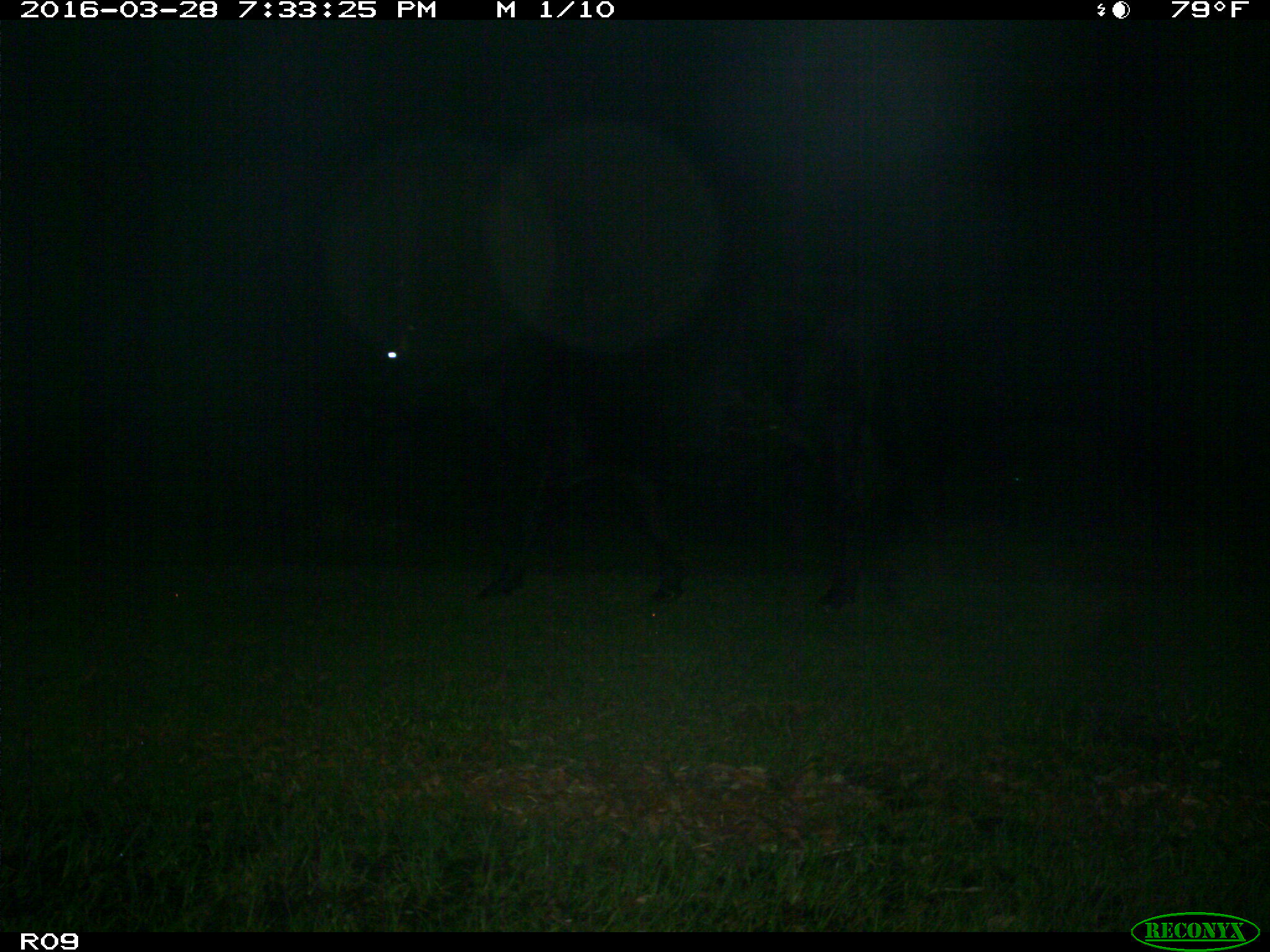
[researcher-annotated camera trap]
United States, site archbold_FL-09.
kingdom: Animalia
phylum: Chordata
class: Mammalia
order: Artiodactyla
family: Bovidae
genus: Bos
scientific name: Bos taurus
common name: domestic cow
Bos taurus (domestic cow).